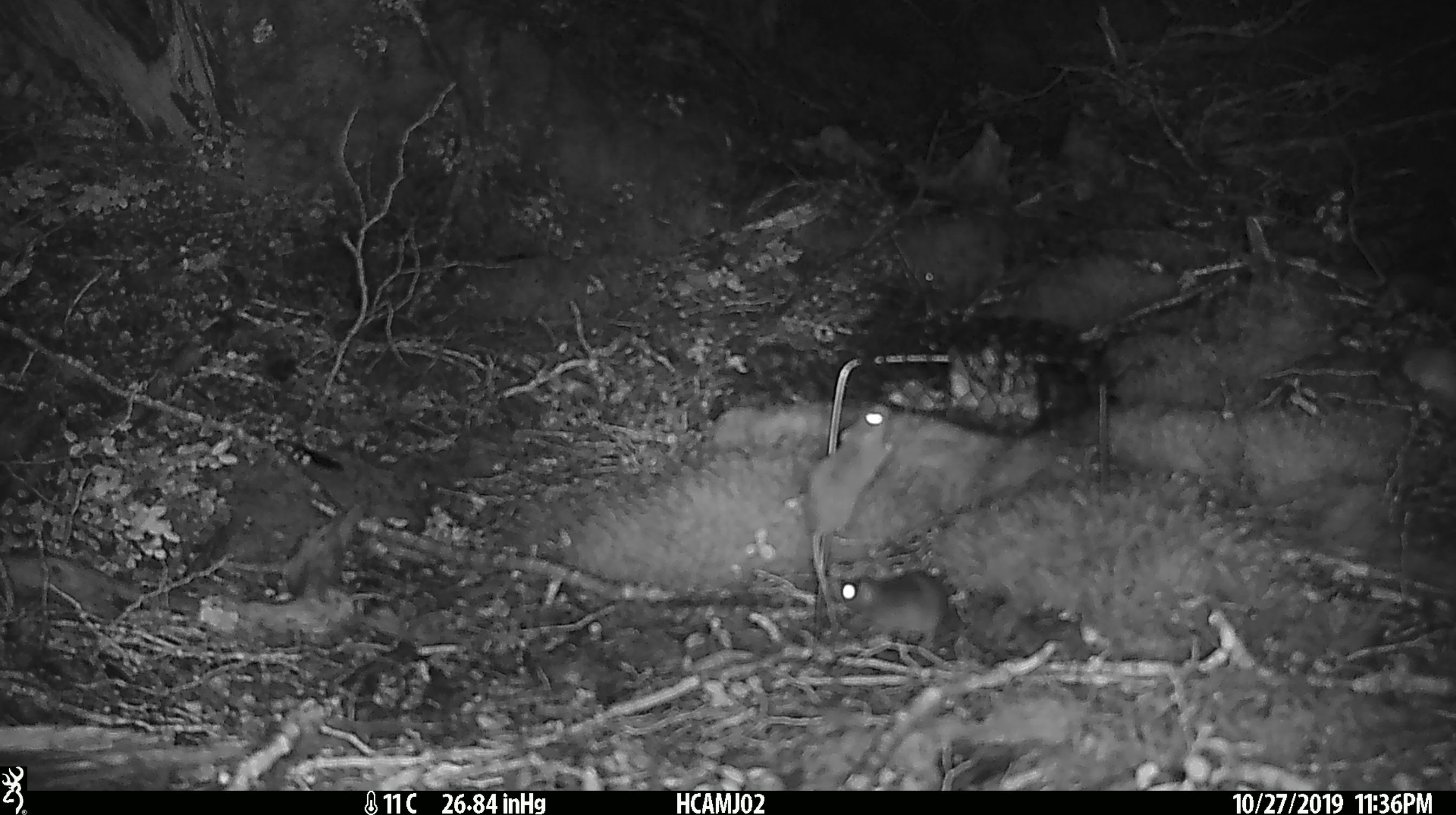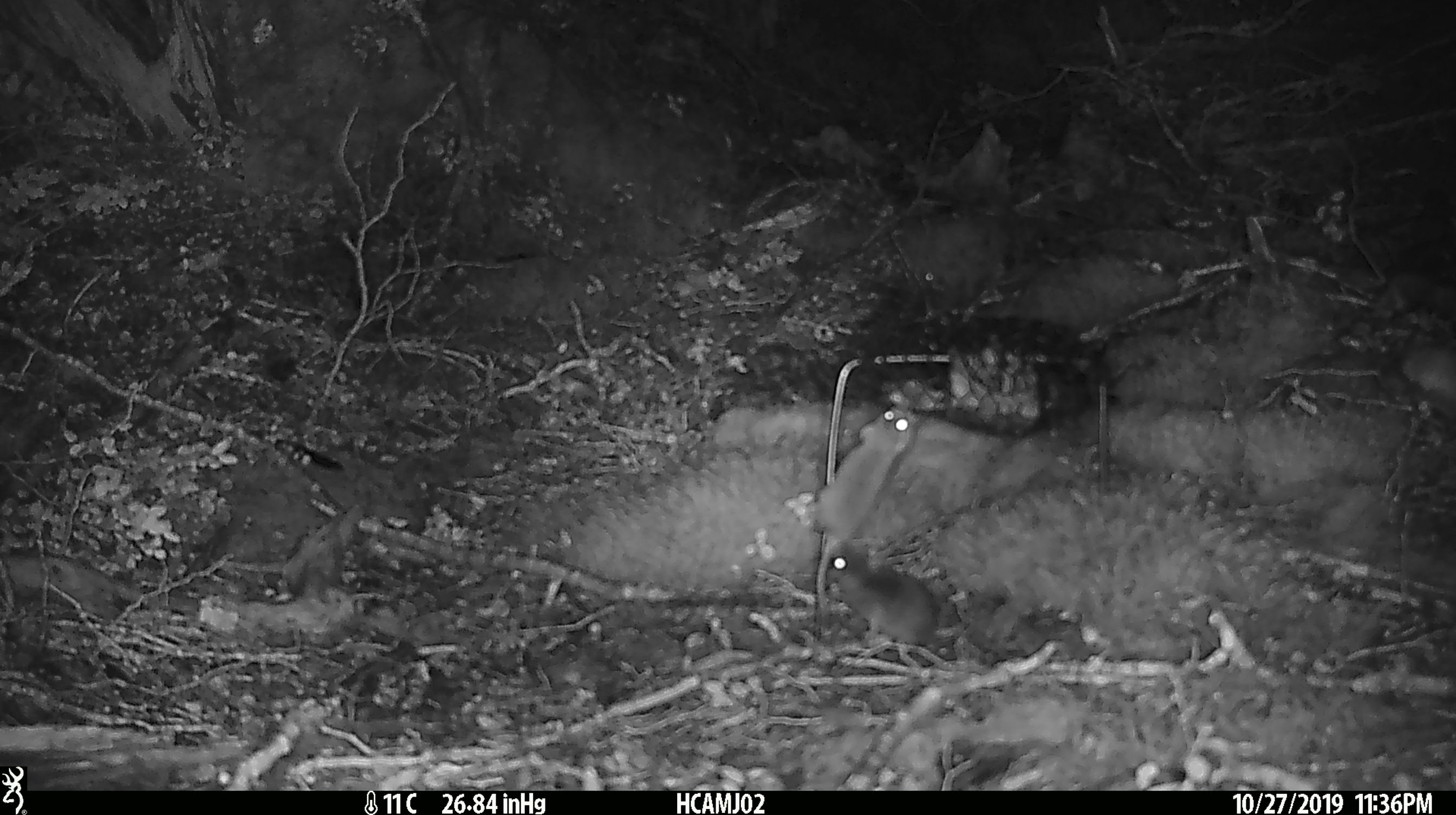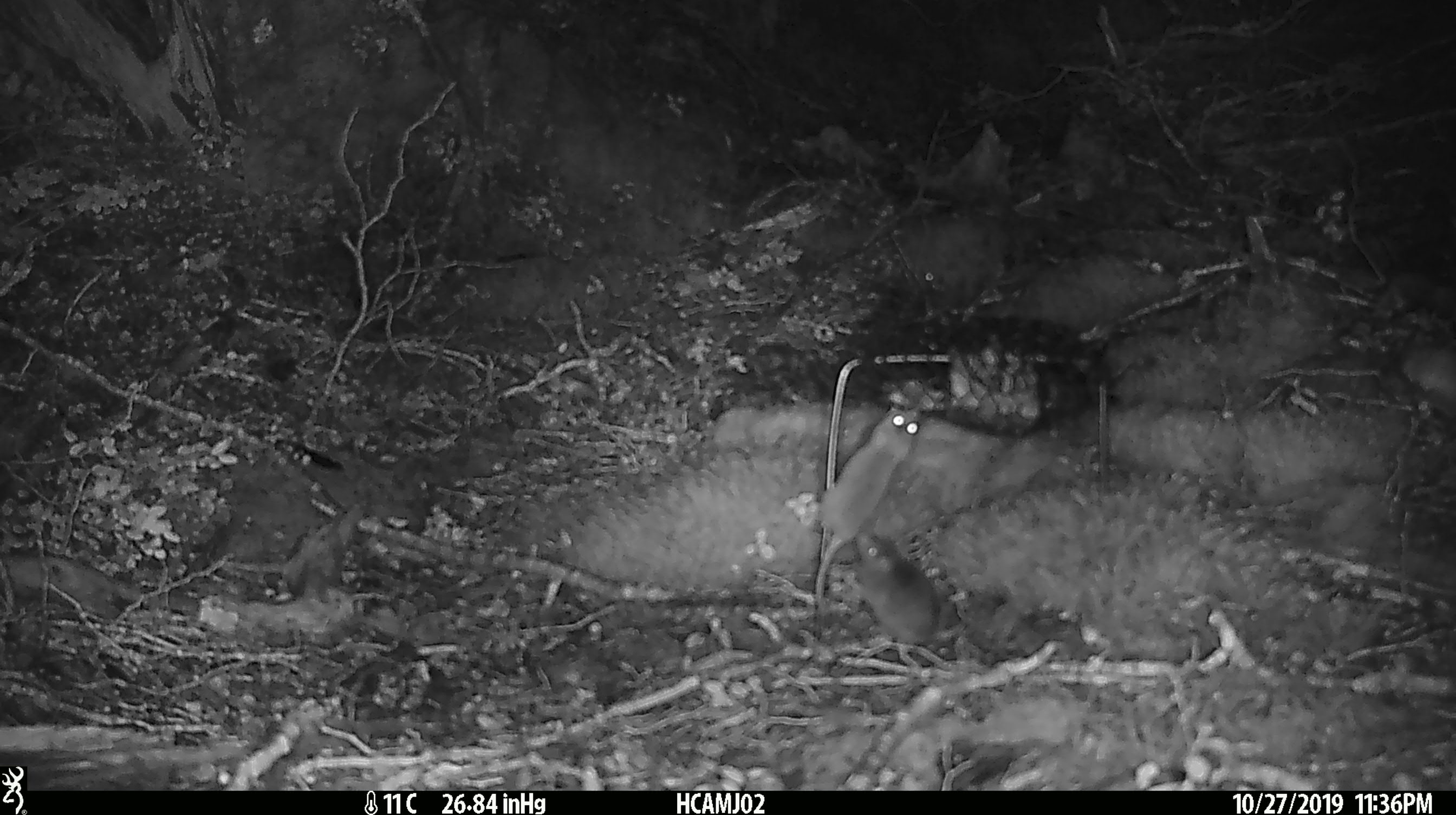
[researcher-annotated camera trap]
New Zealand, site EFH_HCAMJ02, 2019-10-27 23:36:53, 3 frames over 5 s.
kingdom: Animalia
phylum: Chordata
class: Mammalia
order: Rodentia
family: Muridae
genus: Mus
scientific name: Mus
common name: mouse